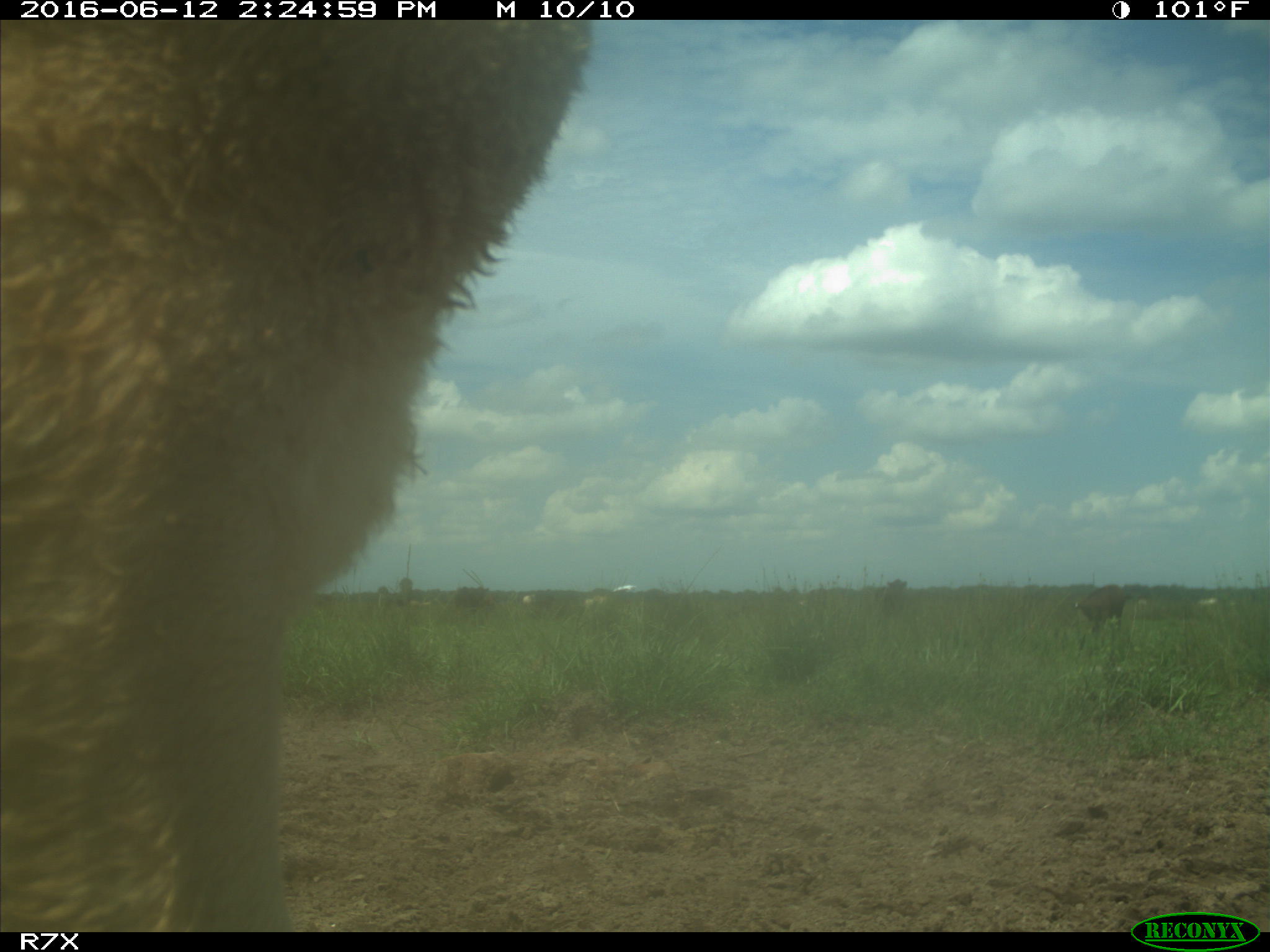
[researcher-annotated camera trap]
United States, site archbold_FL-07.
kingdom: Animalia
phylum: Chordata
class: Mammalia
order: Artiodactyla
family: Bovidae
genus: Bos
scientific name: Bos taurus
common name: domestic cow